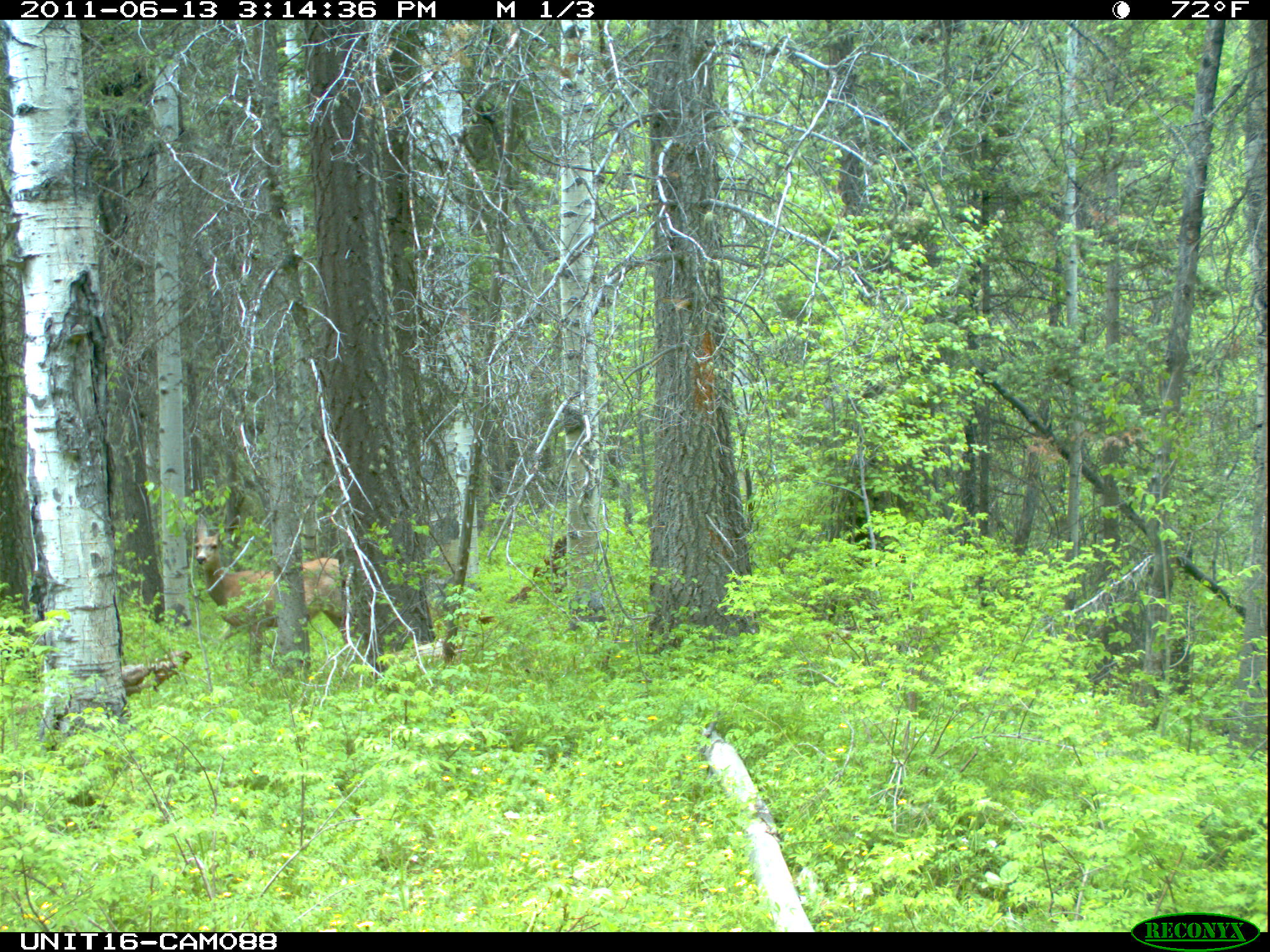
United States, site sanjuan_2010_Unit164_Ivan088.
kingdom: Animalia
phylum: Chordata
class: Mammalia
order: Artiodactyla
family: Cervidae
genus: Odocoileus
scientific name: Odocoileus hemionus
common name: mule deer